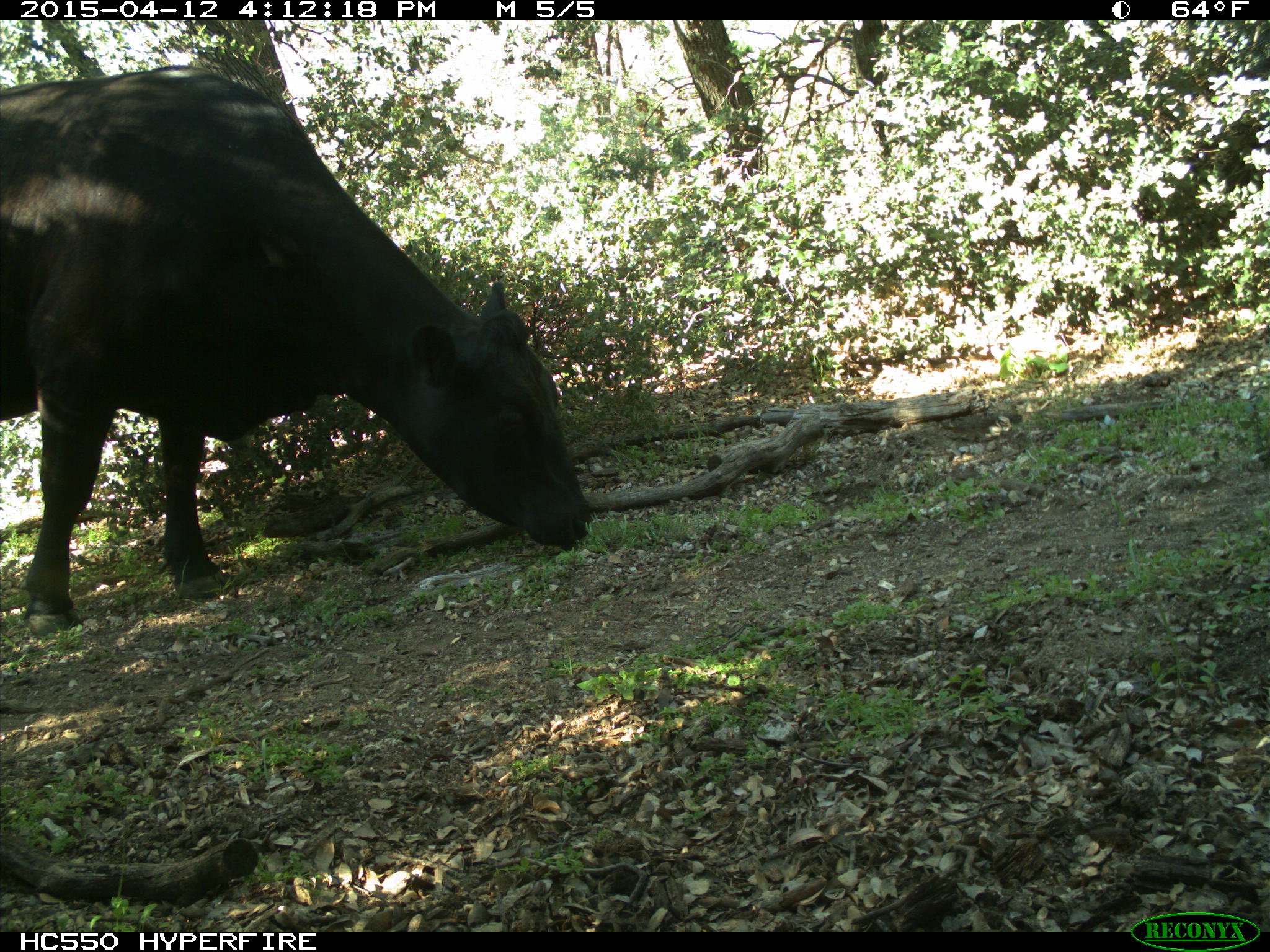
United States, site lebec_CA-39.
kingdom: Animalia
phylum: Chordata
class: Mammalia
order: Artiodactyla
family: Bovidae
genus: Bos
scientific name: Bos taurus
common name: domestic cow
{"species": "Bos taurus (domestic cow)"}